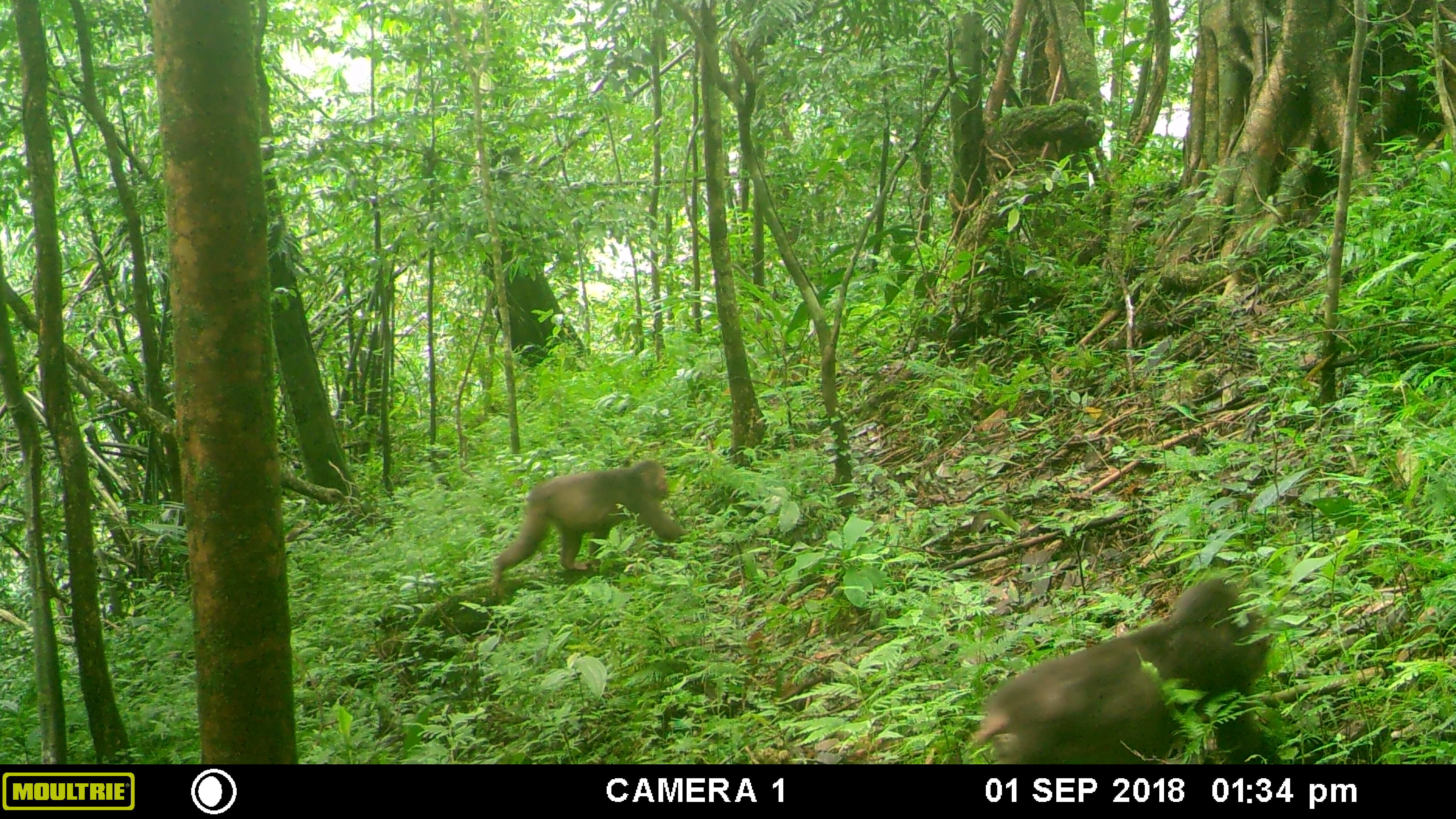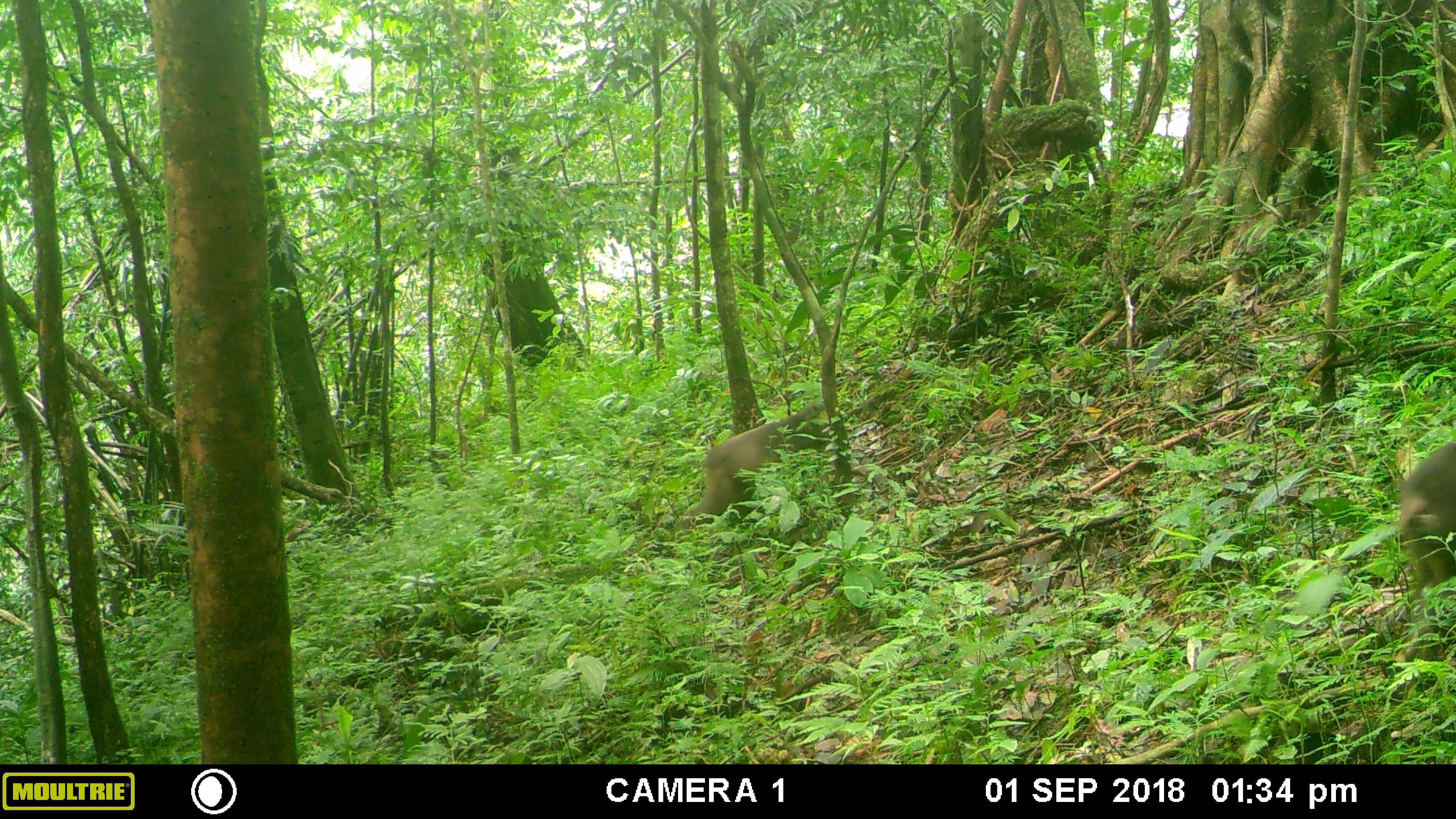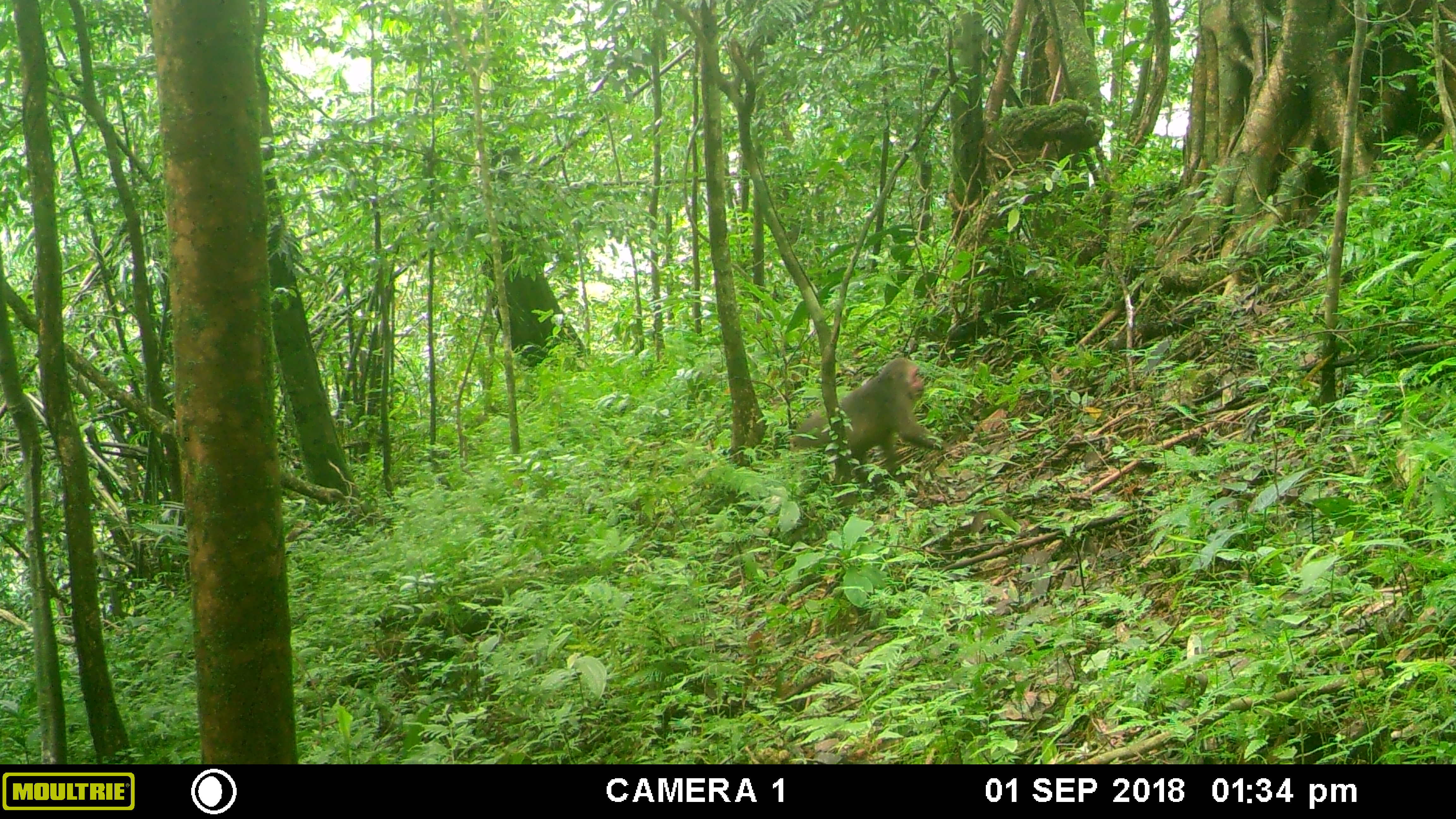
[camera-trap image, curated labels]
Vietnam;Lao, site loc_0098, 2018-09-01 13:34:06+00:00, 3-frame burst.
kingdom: Animalia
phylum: Chordata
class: Mammalia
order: Primates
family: Cercopithecidae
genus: Macaca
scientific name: Macaca arctoides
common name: stump-tailed macaque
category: stump tailed macaque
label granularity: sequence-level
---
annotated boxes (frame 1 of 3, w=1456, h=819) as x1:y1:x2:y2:
stump tailed macaque: 966:577:1281:764; 487:457:690:593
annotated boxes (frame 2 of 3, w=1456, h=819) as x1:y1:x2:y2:
stump tailed macaque: 680:402:885:529; 1391:437:1451:661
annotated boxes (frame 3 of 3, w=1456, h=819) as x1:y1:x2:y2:
stump tailed macaque: 787:355:953:489